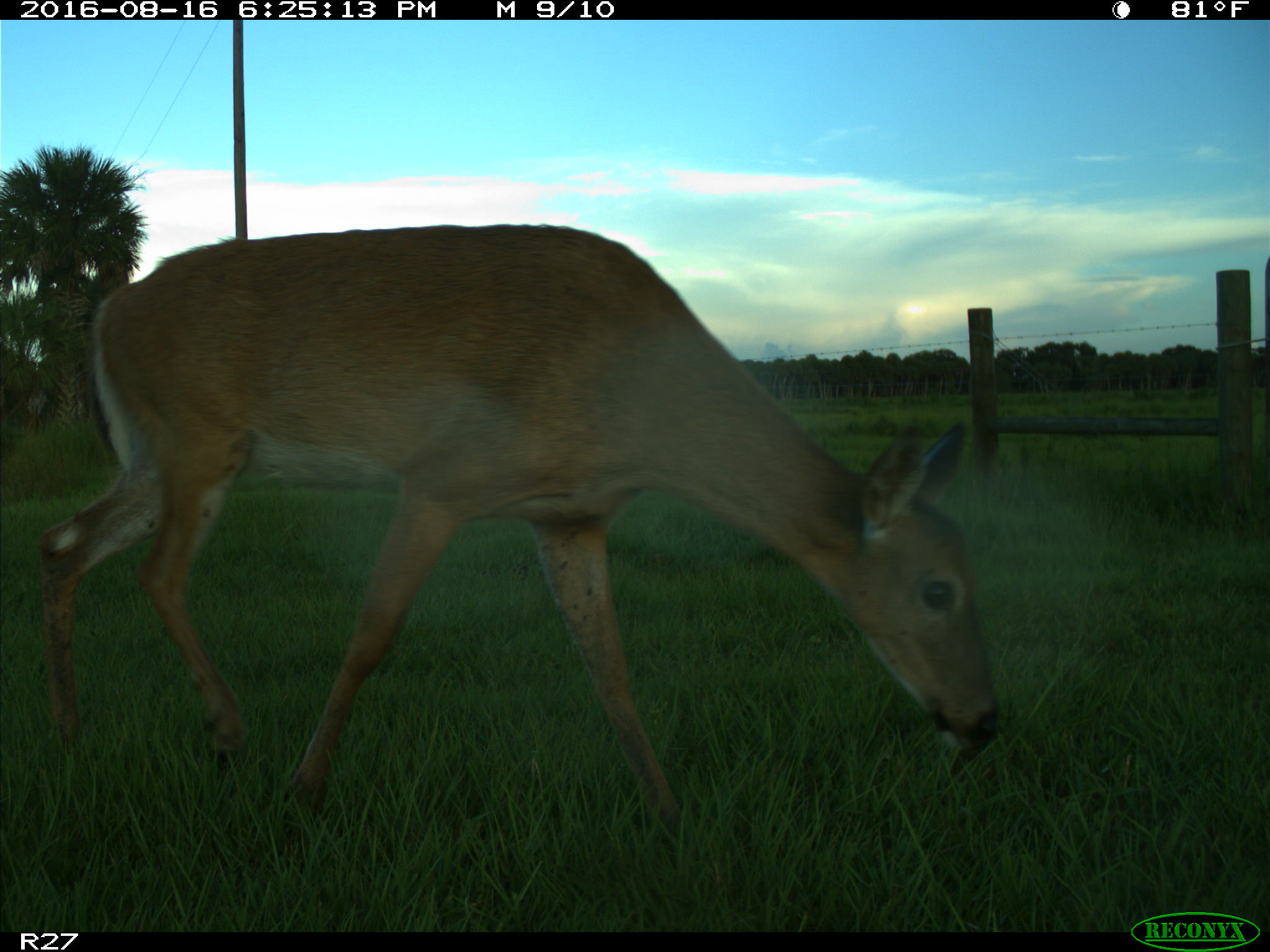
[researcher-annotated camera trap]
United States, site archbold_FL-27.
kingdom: Animalia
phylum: Chordata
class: Mammalia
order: Artiodactyla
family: Cervidae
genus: Odocoileus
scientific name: Odocoileus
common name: deer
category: unidentified deer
Unidentified deer (deer) (Odocoileus).